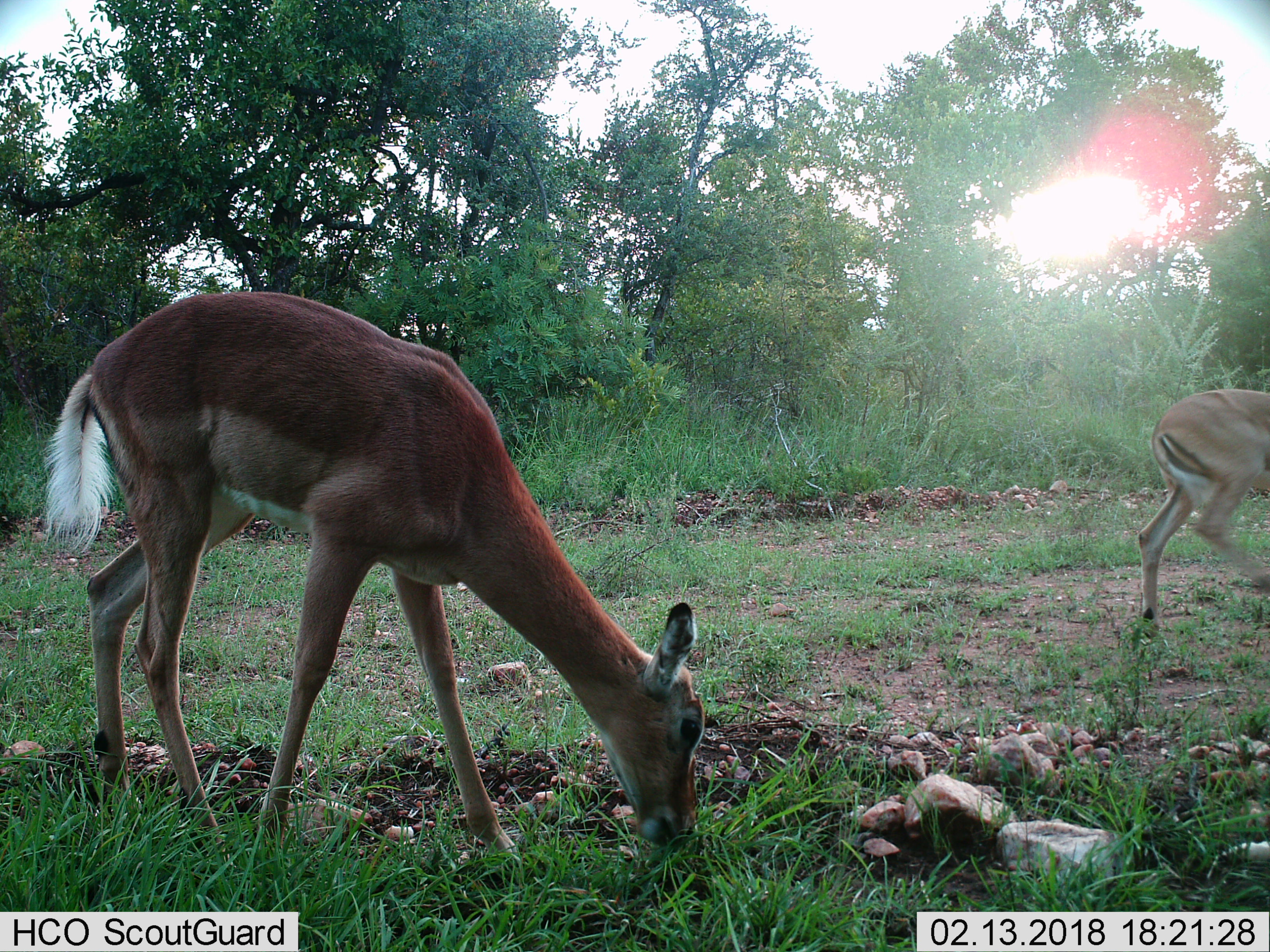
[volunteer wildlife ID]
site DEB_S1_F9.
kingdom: Animalia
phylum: Chordata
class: Mammalia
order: Artiodactyla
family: Bovidae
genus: Aepyceros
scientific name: Aepyceros melampus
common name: impala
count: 2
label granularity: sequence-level